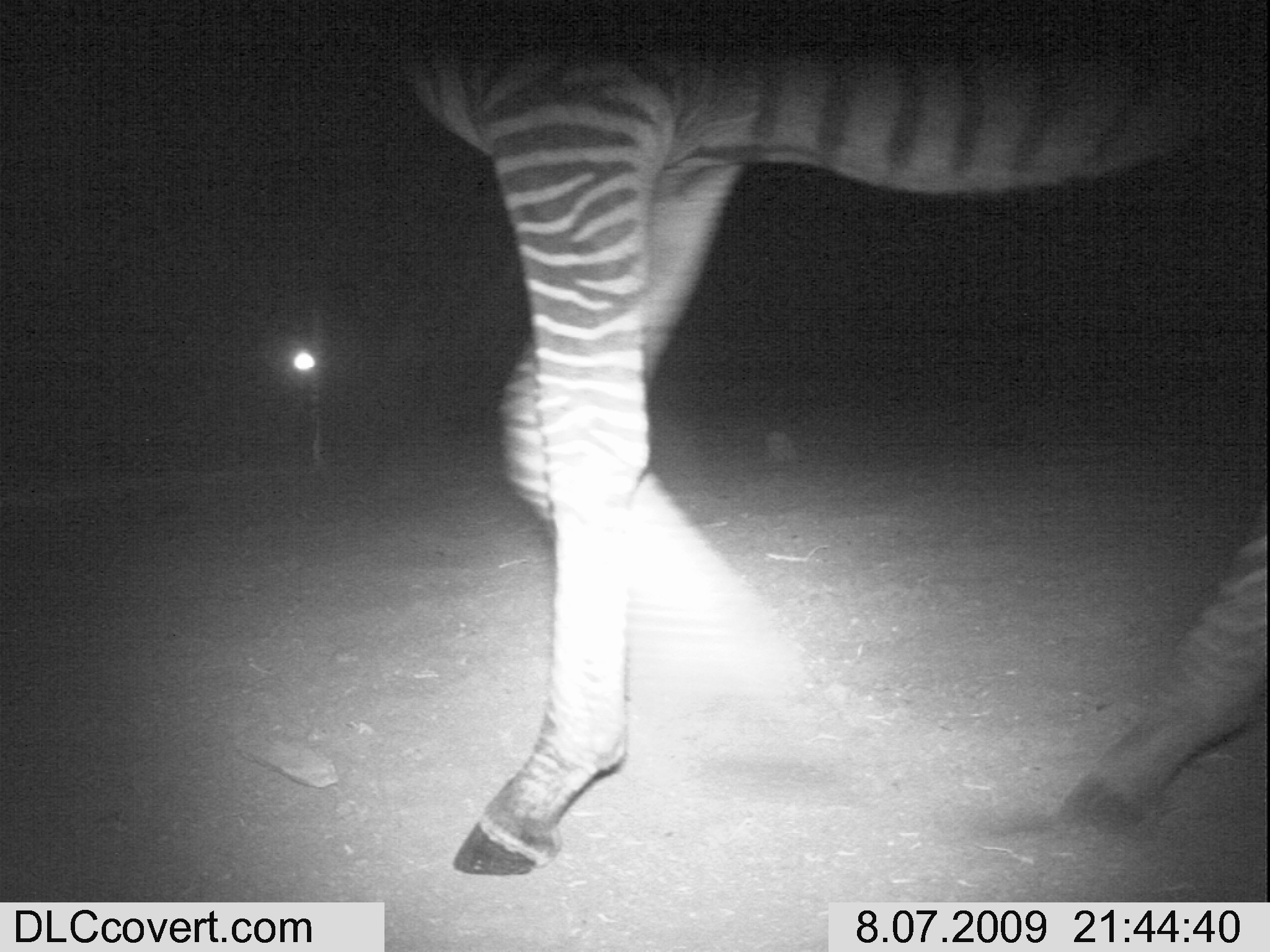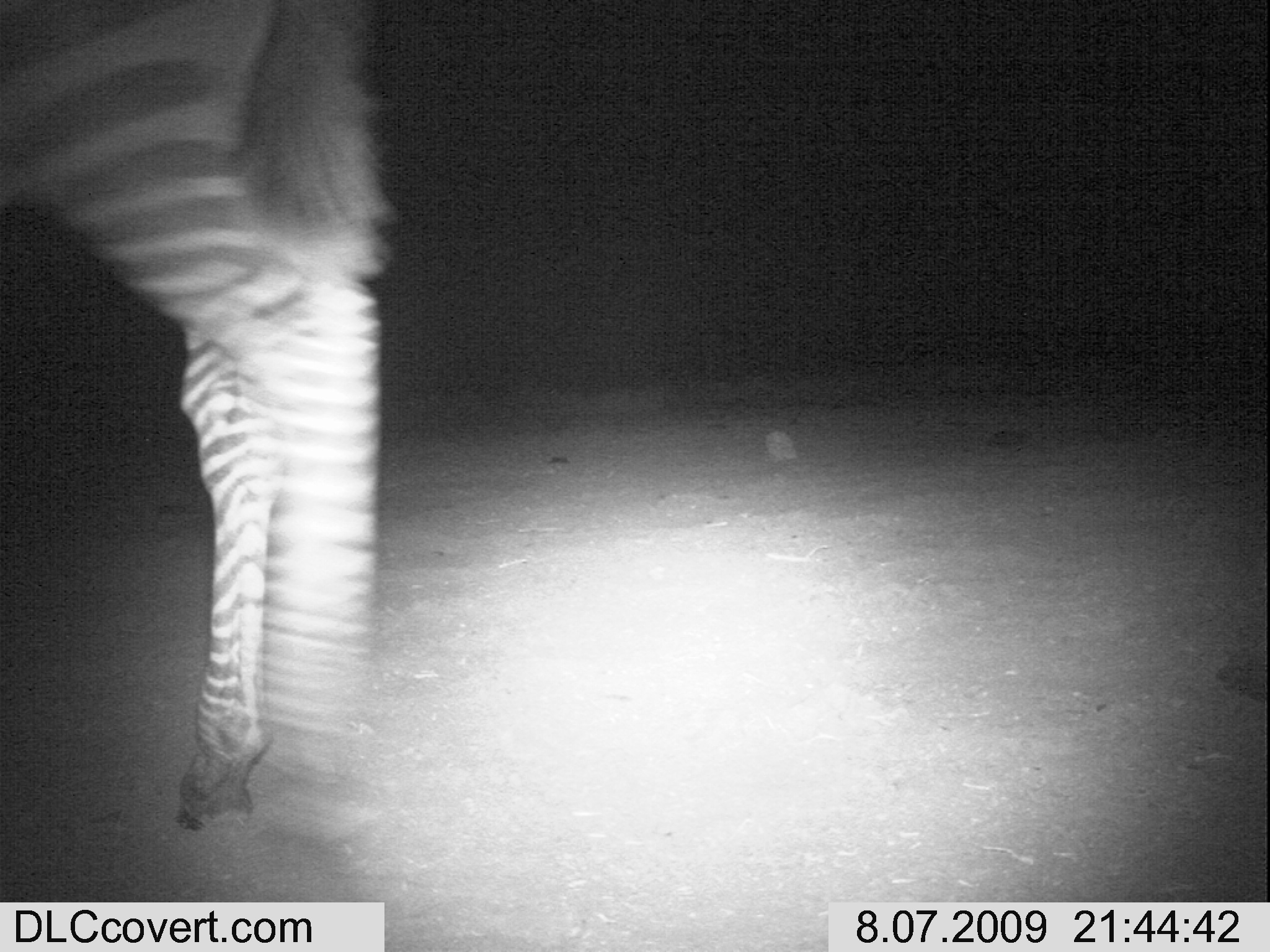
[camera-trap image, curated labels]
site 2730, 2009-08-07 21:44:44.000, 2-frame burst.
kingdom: Animalia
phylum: Chordata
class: Mammalia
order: Perissodactyla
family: Equidae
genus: Equus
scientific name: Equus quagga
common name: plains zebra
Equus quagga (plains zebra), count 1.